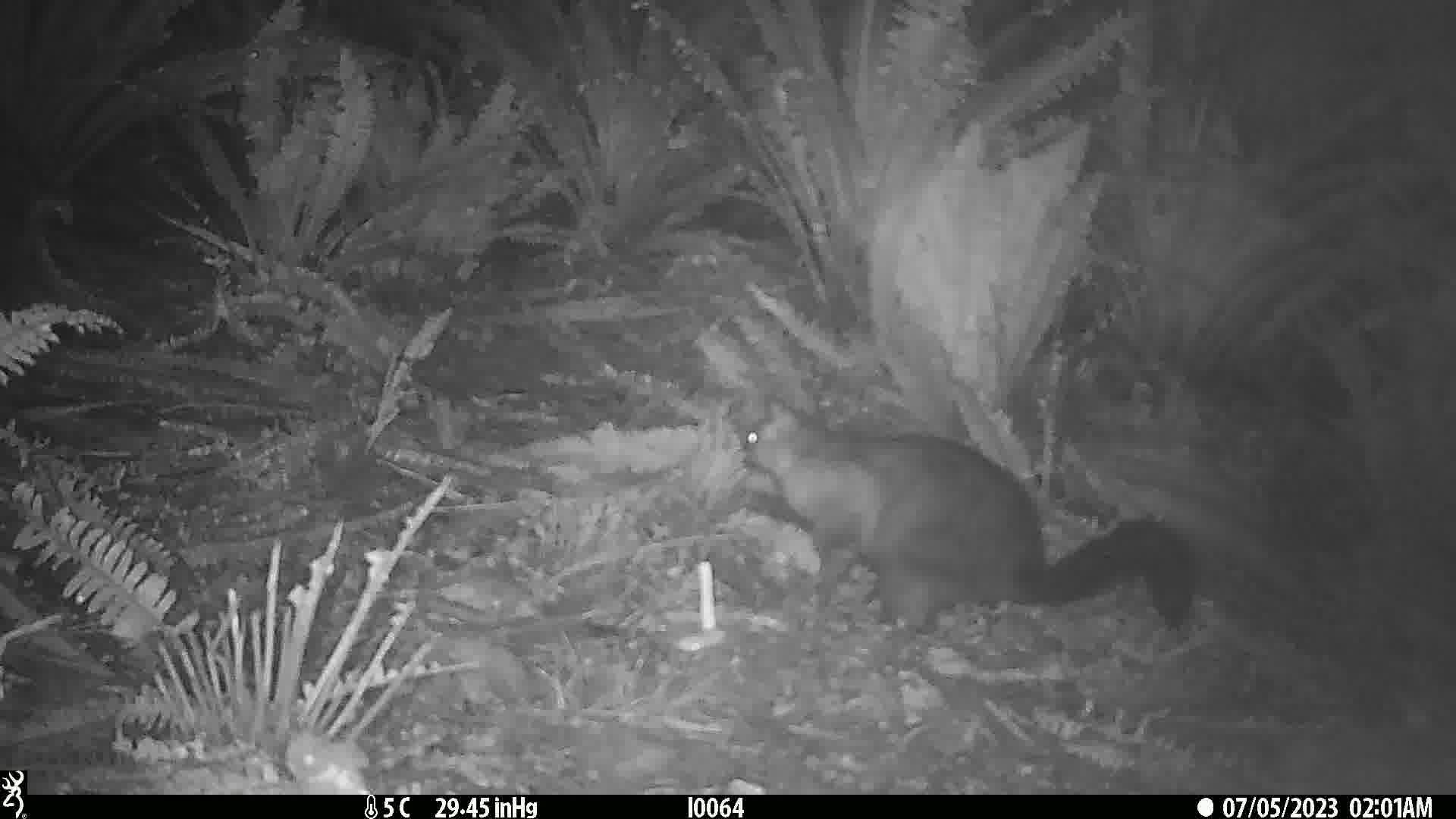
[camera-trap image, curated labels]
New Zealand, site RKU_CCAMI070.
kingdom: Animalia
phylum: Chordata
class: Mammalia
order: Diprotodontia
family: Phalangeridae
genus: Trichosurus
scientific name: Trichosurus vulpecula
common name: common brushtail possum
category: possum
Possum (common brushtail possum) (Trichosurus vulpecula).